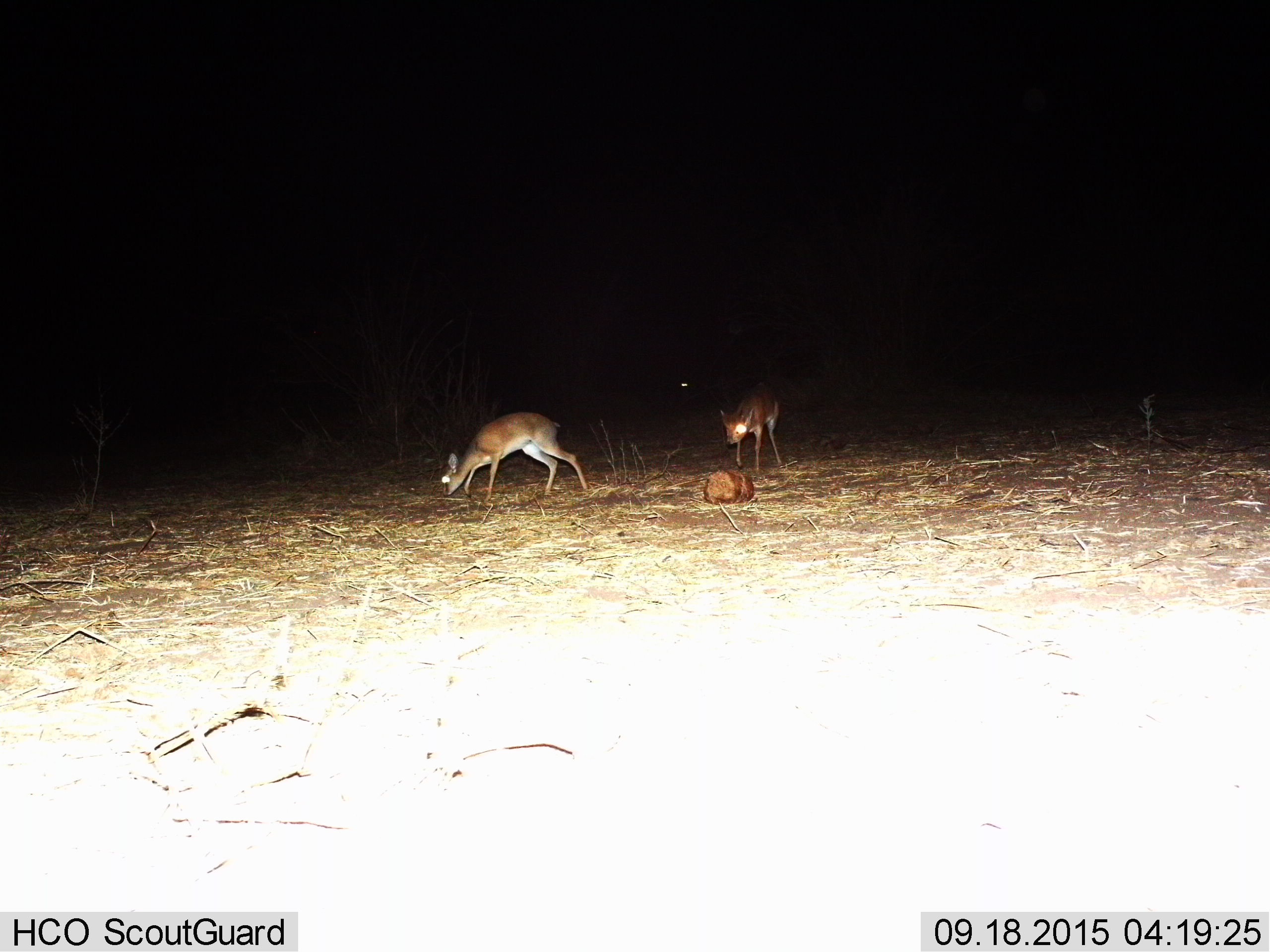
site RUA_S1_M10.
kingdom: Animalia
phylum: Chordata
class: Mammalia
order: Artiodactyla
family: Bovidae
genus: Madoqua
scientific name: Madoqua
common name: dik-dik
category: dikdik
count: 2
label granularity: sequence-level